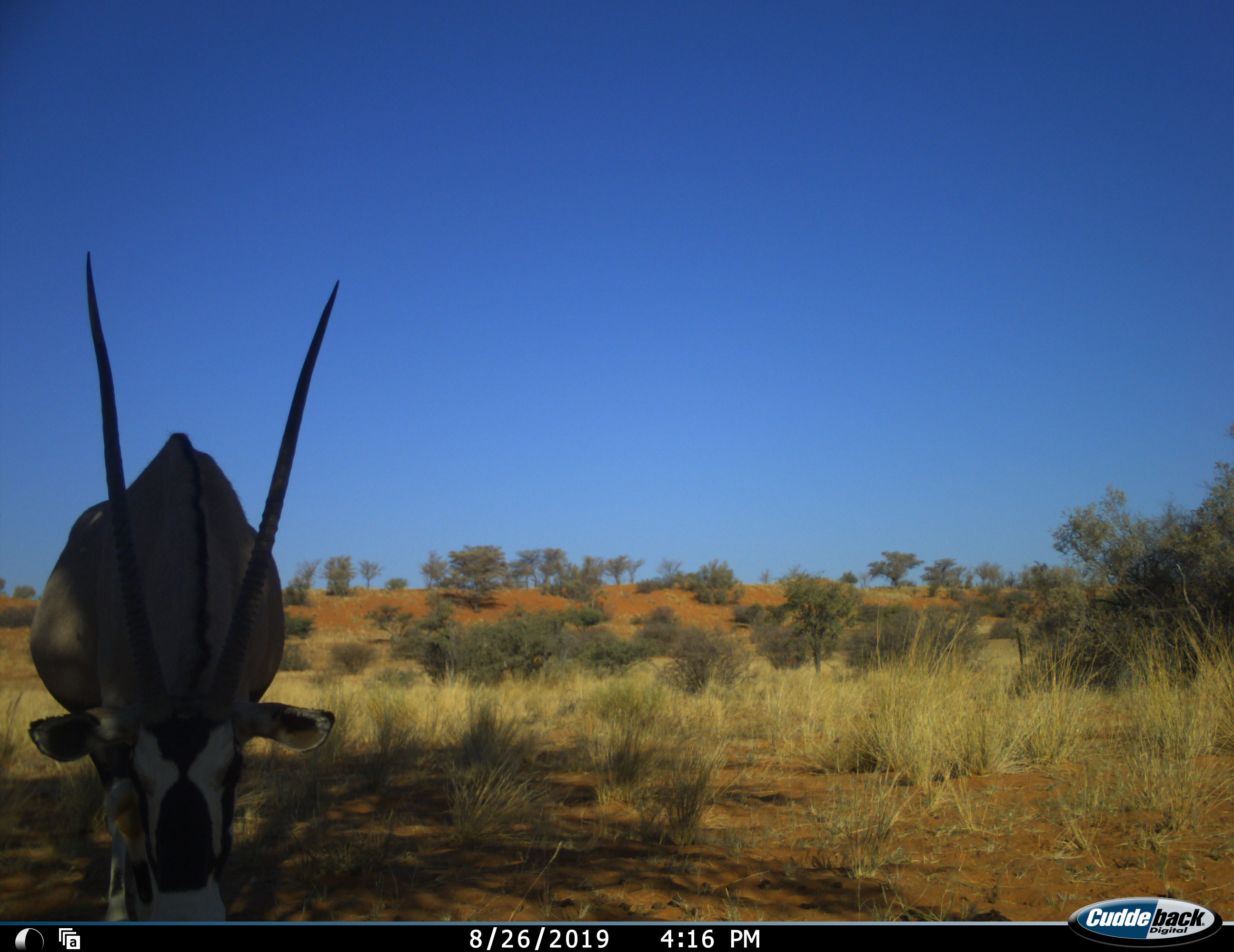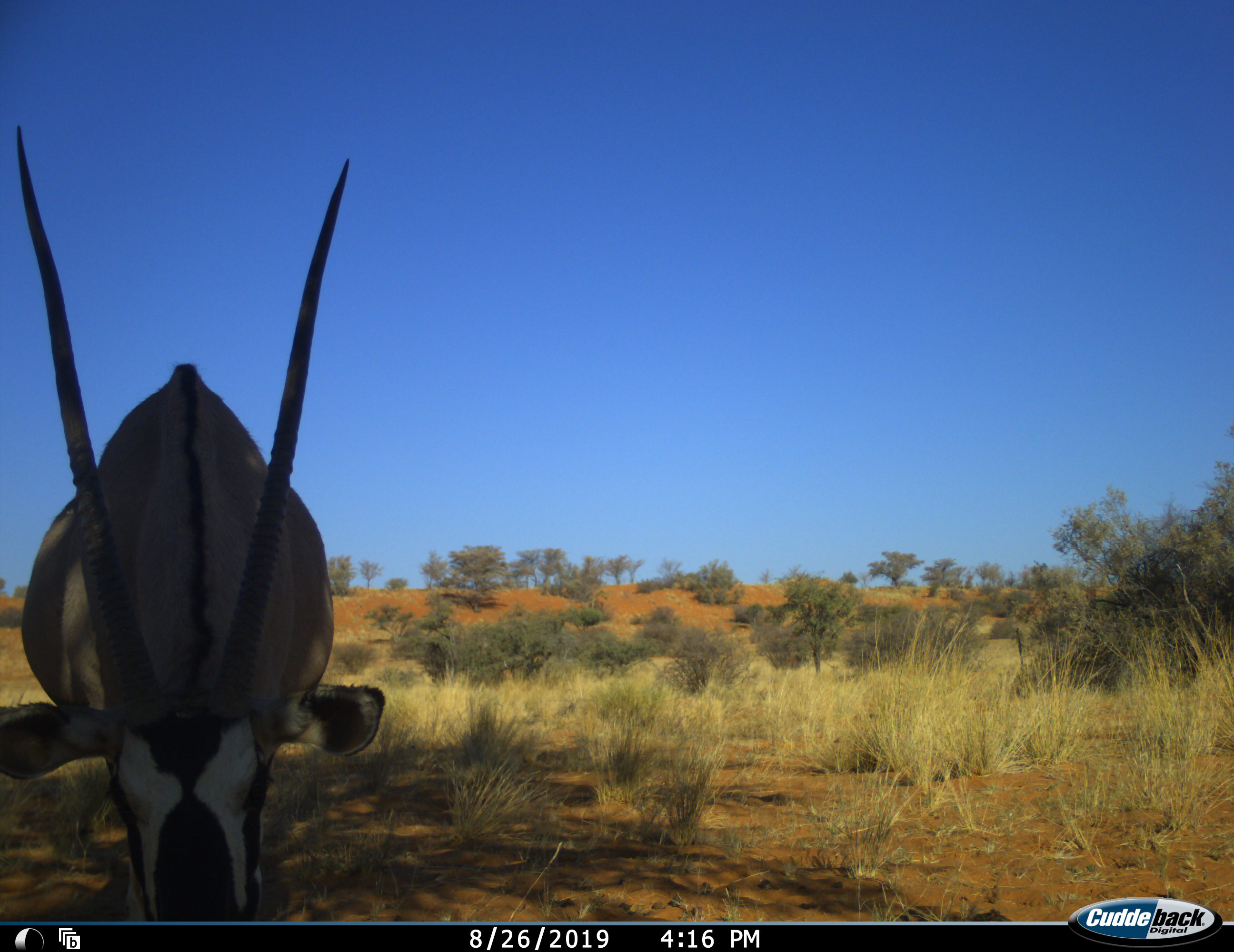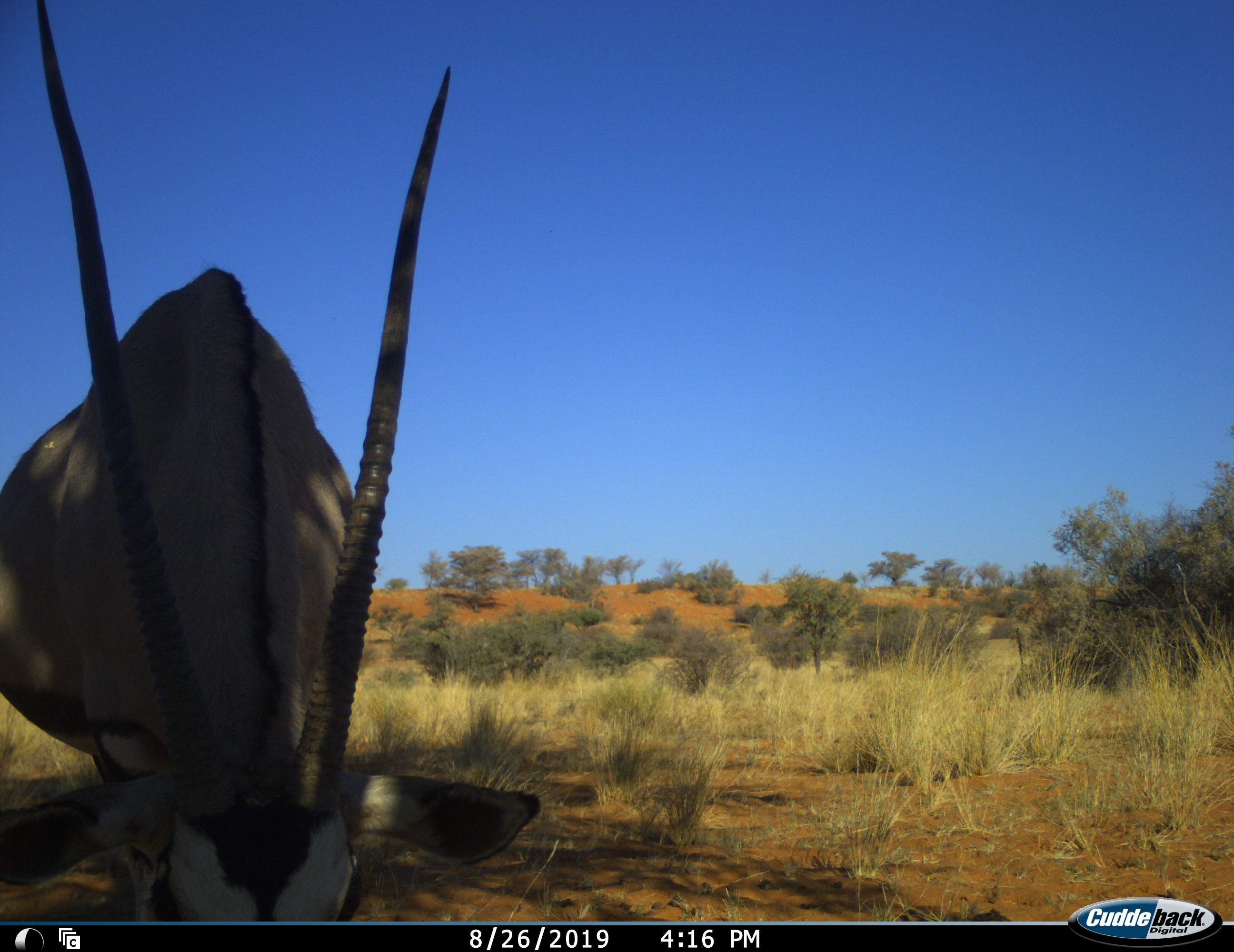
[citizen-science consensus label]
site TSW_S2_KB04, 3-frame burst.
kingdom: Animalia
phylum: Chordata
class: Mammalia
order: Artiodactyla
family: Bovidae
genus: Oryx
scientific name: Oryx gazella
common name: gemsbok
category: oryx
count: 1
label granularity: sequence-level